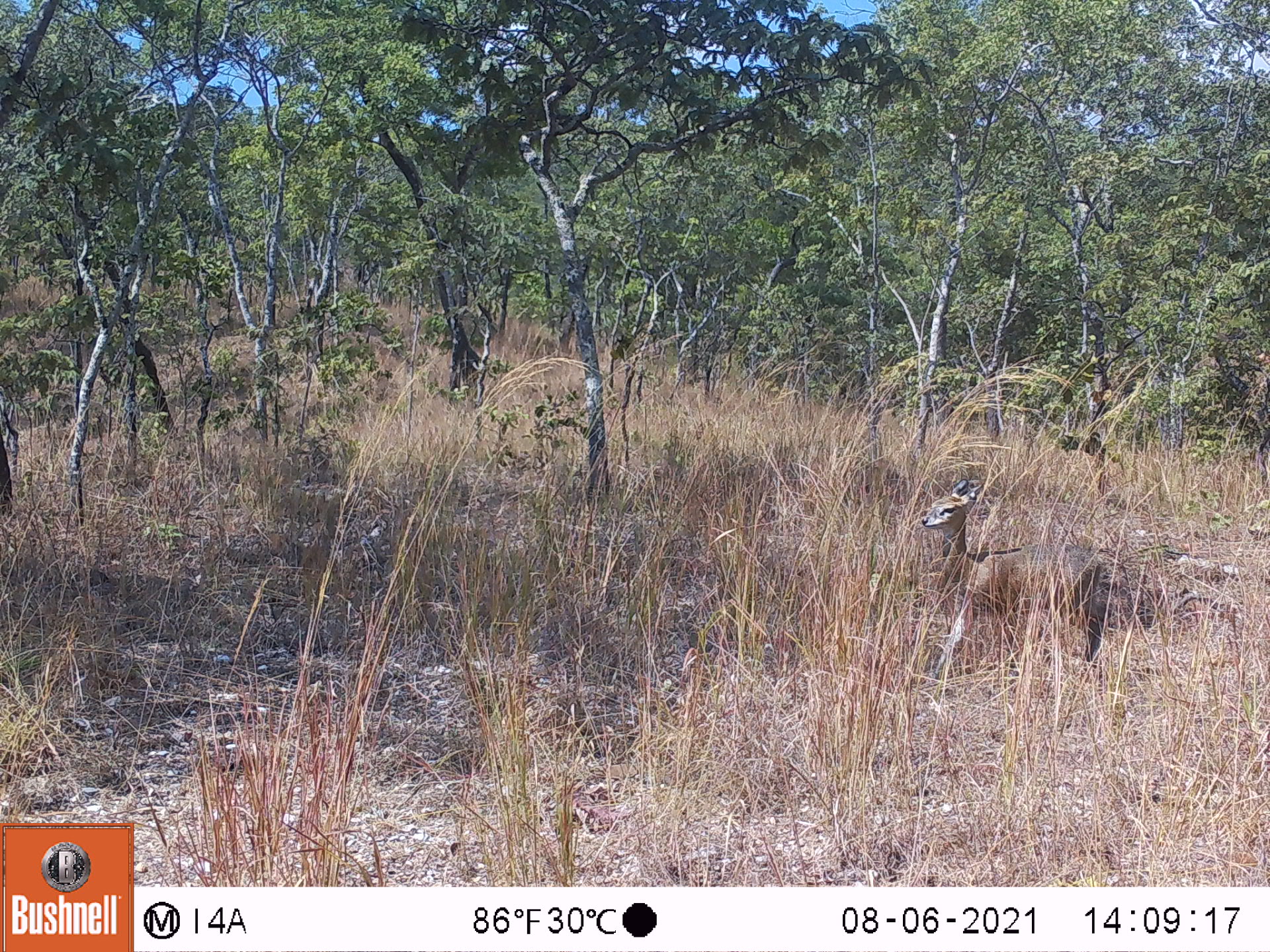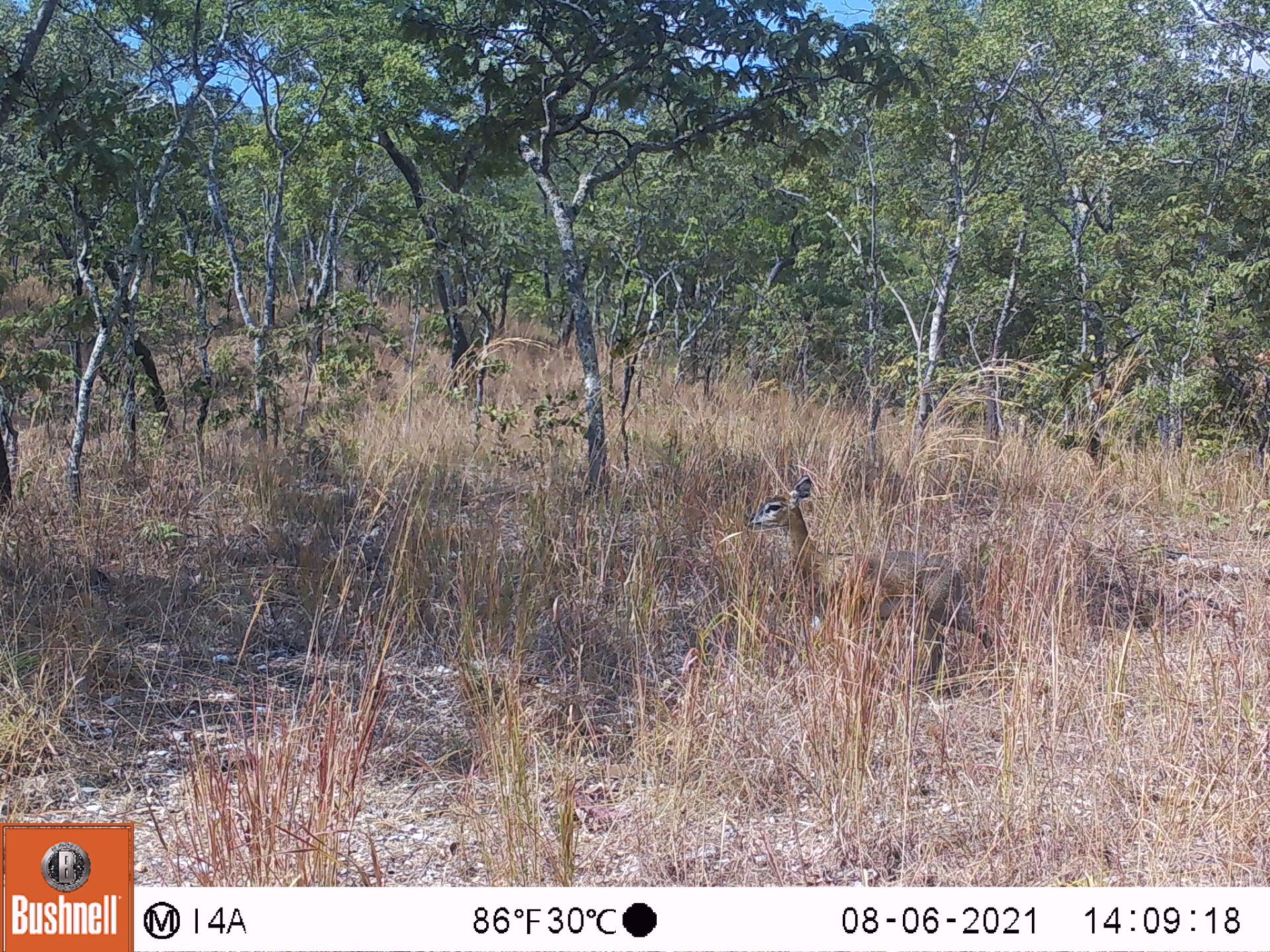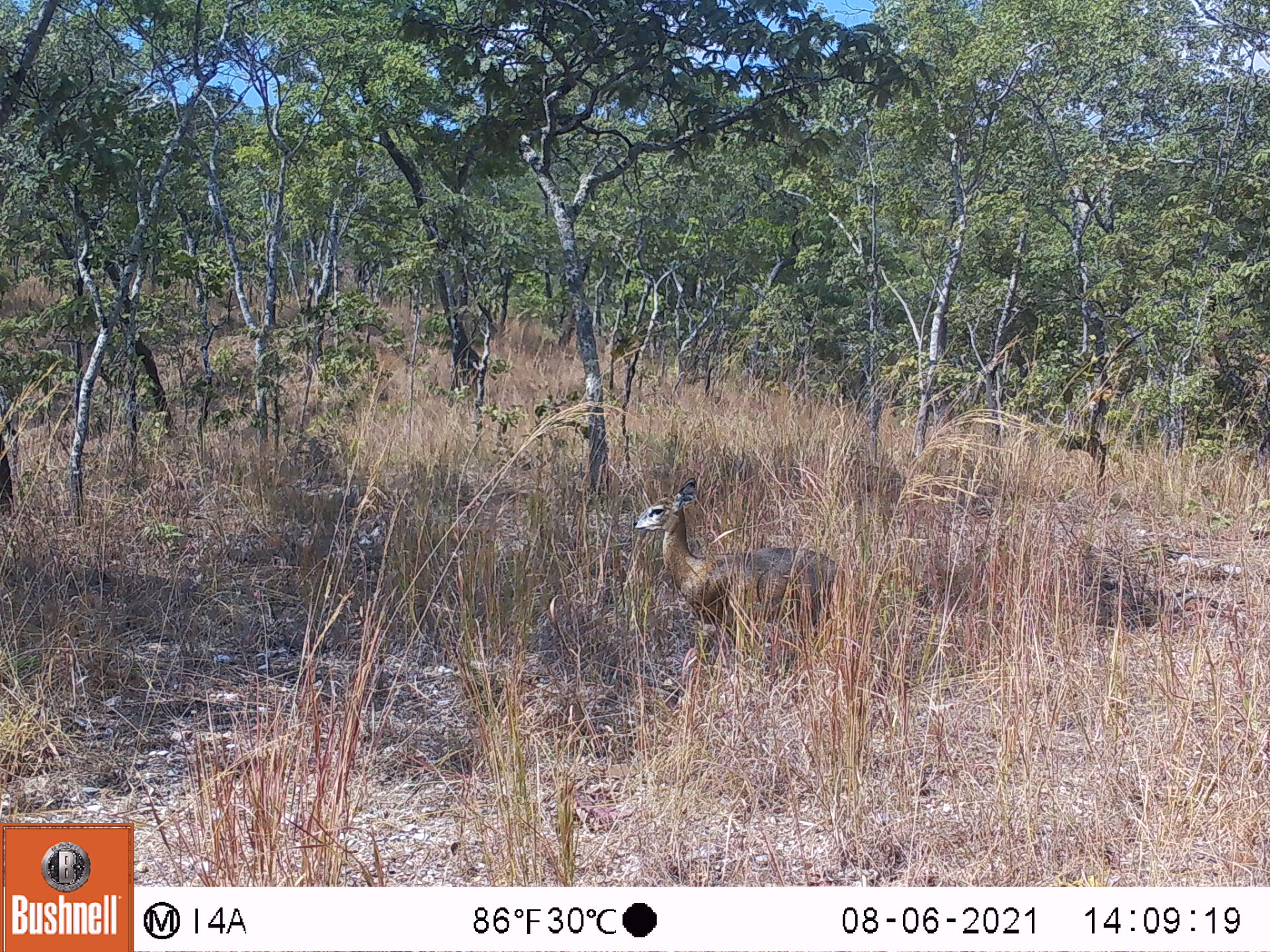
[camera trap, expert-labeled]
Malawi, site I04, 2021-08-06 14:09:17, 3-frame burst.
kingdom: Animalia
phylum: Chordata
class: Mammalia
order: Artiodactyla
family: Bovidae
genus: Oreotragus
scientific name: Oreotragus oreotragus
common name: klipspringer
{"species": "klipspringer (Oreotragus oreotragus)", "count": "1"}